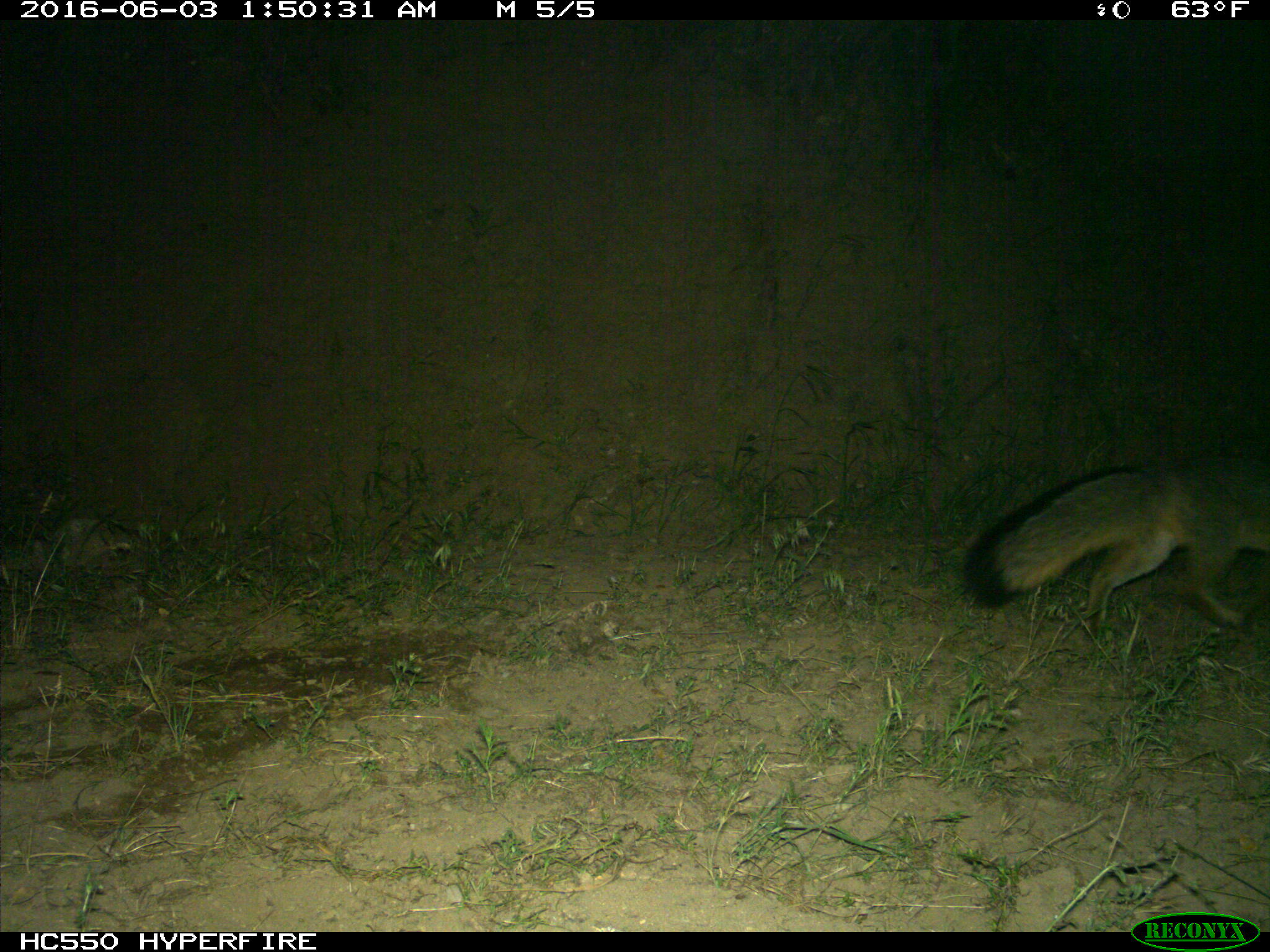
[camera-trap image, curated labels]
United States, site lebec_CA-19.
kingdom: Animalia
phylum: Chordata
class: Mammalia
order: Carnivora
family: Canidae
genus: Urocyon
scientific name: Urocyon cinereoargenteus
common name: gray fox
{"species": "Urocyon cinereoargenteus (gray fox)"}